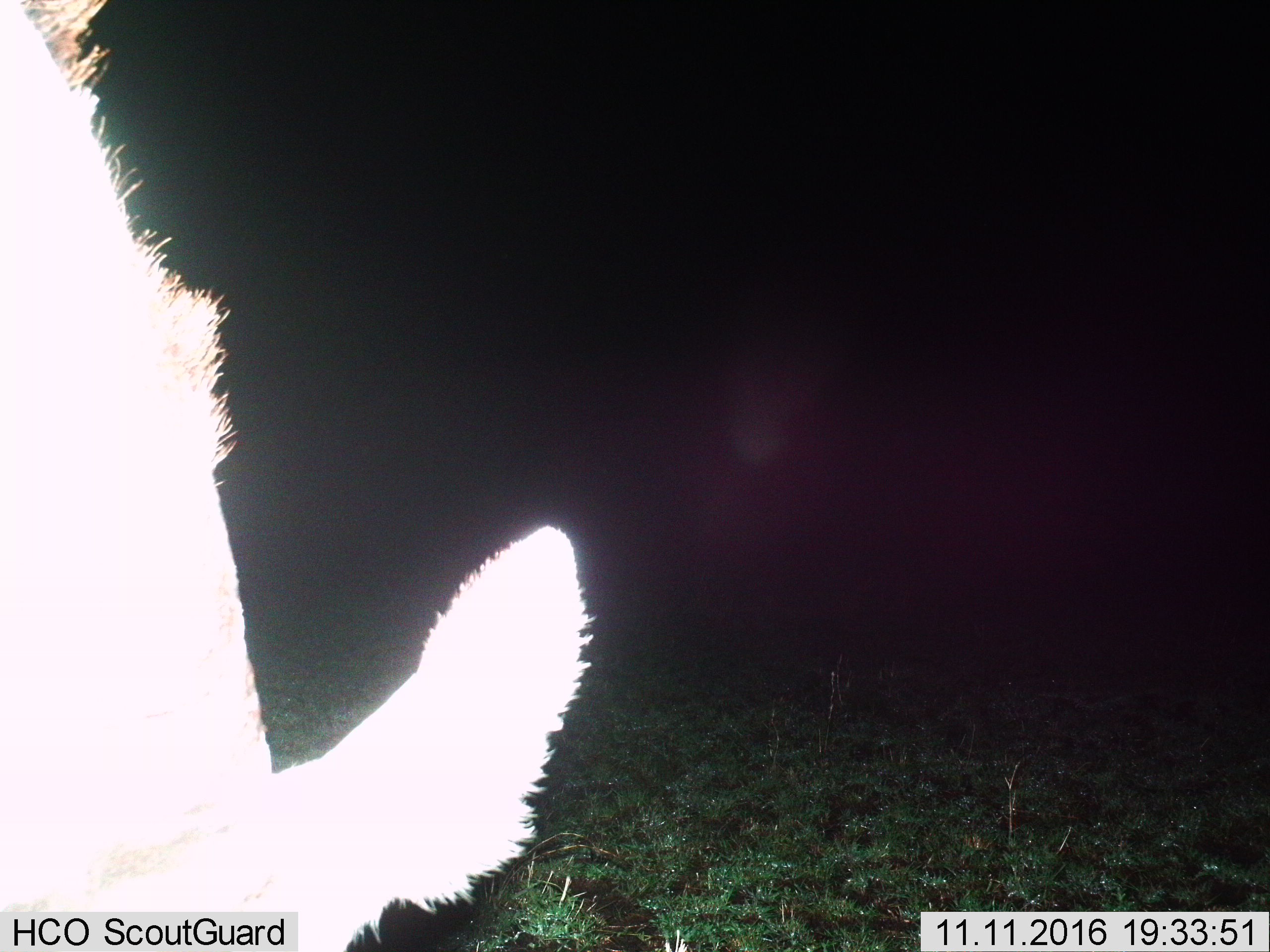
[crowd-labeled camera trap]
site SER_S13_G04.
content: unidentified animal